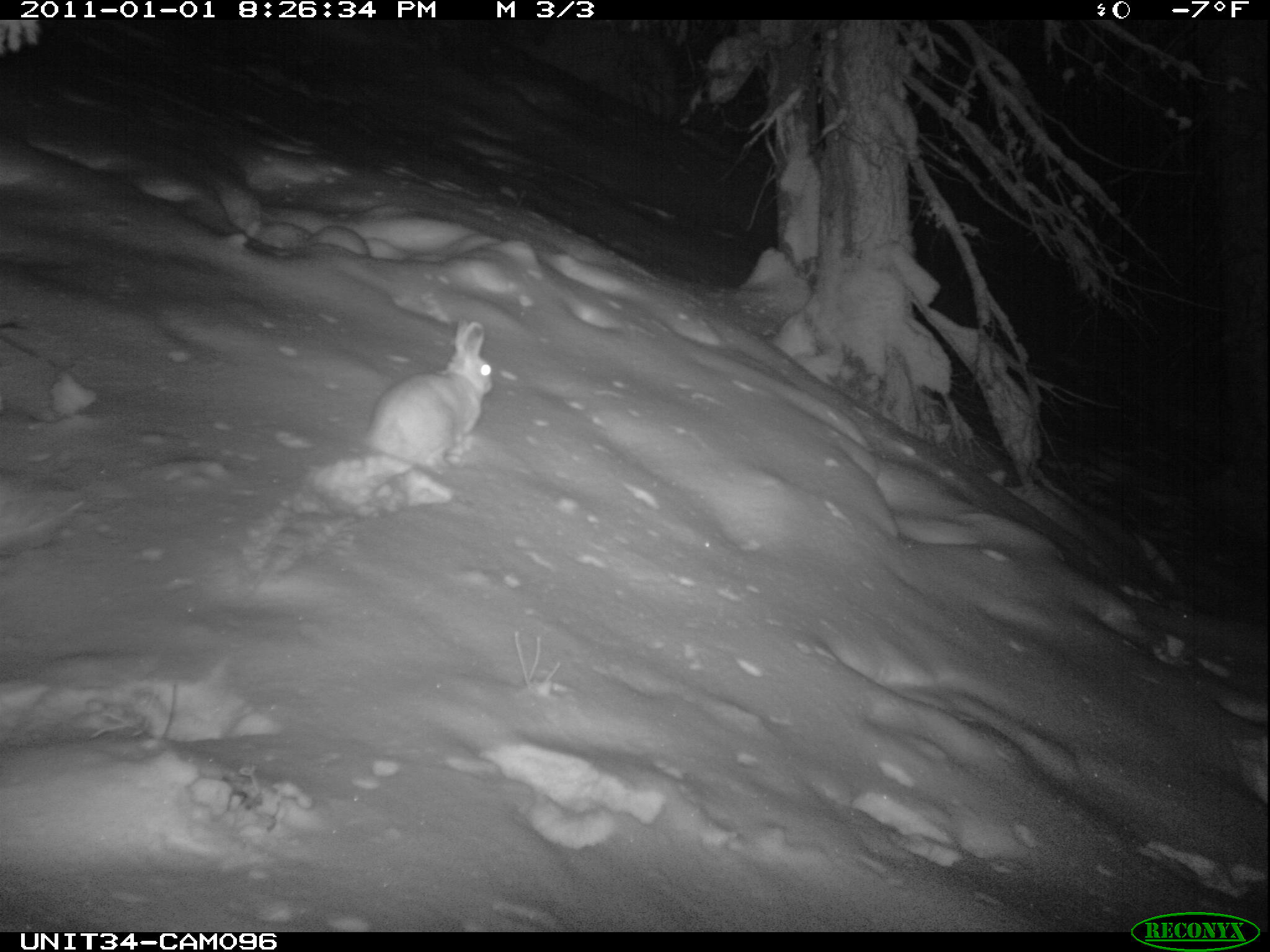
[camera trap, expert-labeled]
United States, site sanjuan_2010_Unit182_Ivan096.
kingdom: Animalia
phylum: Chordata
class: Mammalia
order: Lagomorpha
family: Leporidae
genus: Lepus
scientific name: Lepus americanus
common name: snowshoe hare